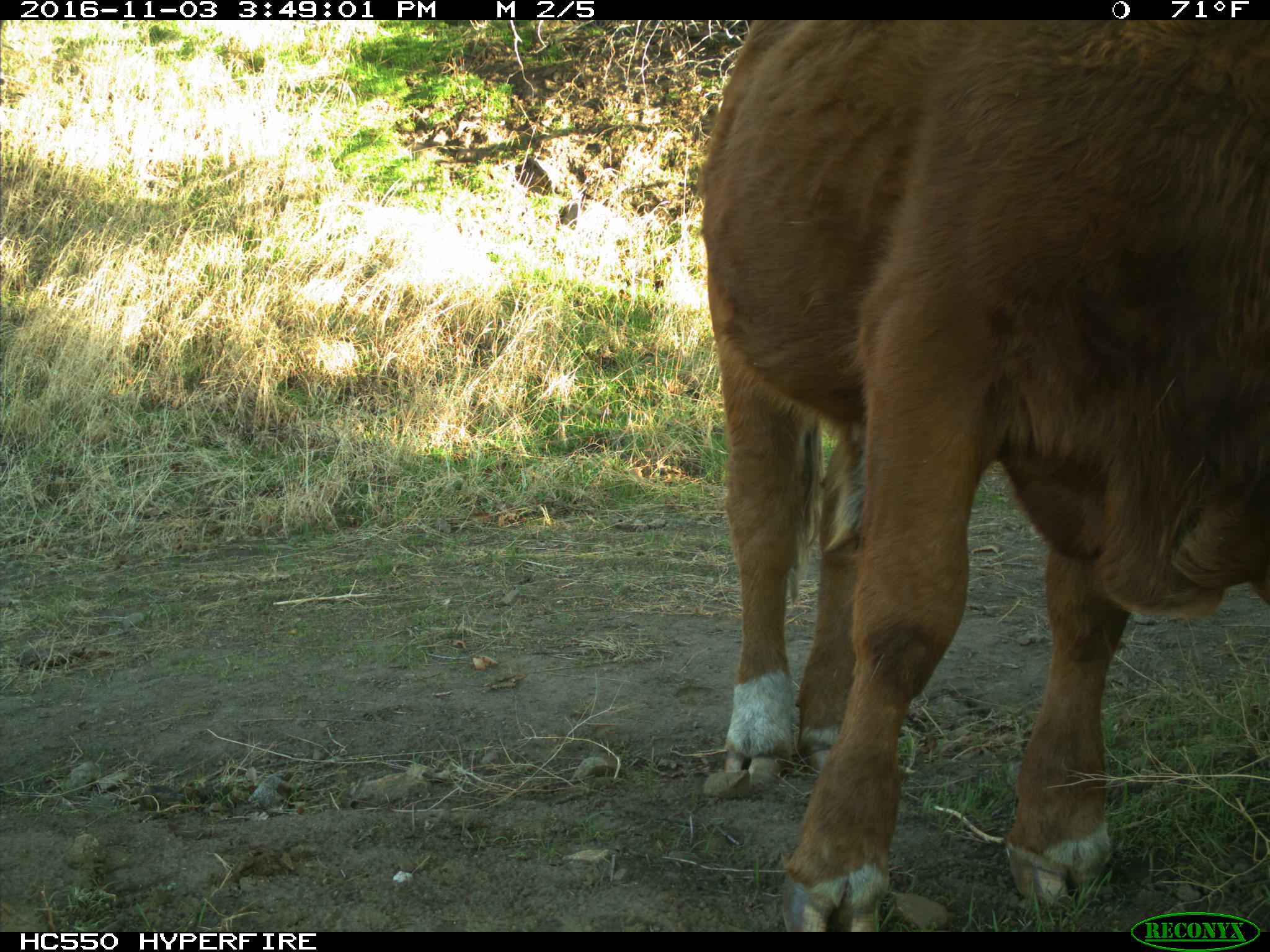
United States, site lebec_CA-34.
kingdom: Animalia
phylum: Chordata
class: Mammalia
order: Artiodactyla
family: Bovidae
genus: Bos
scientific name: Bos taurus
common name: domestic cow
Bos taurus (domestic cow).